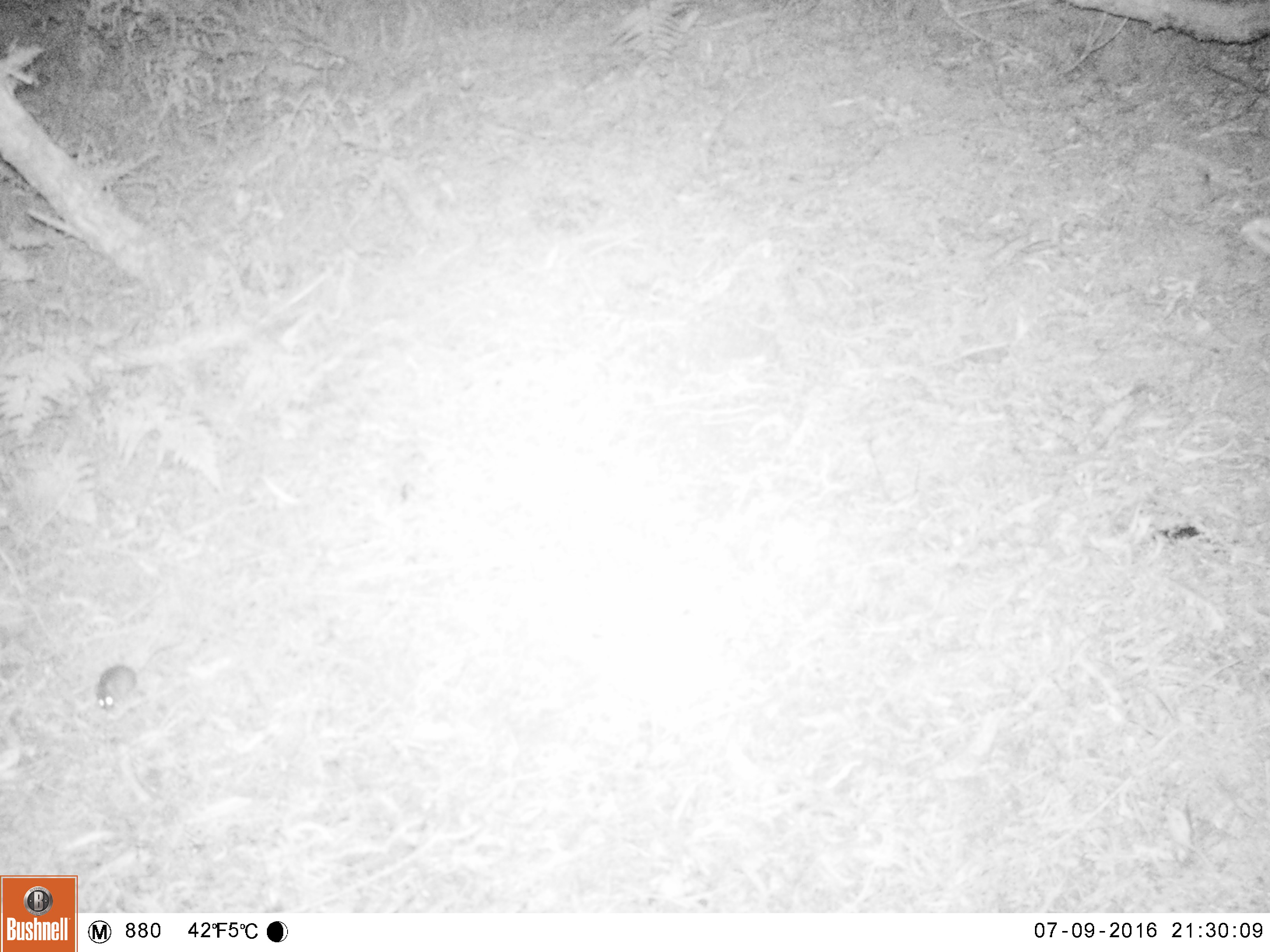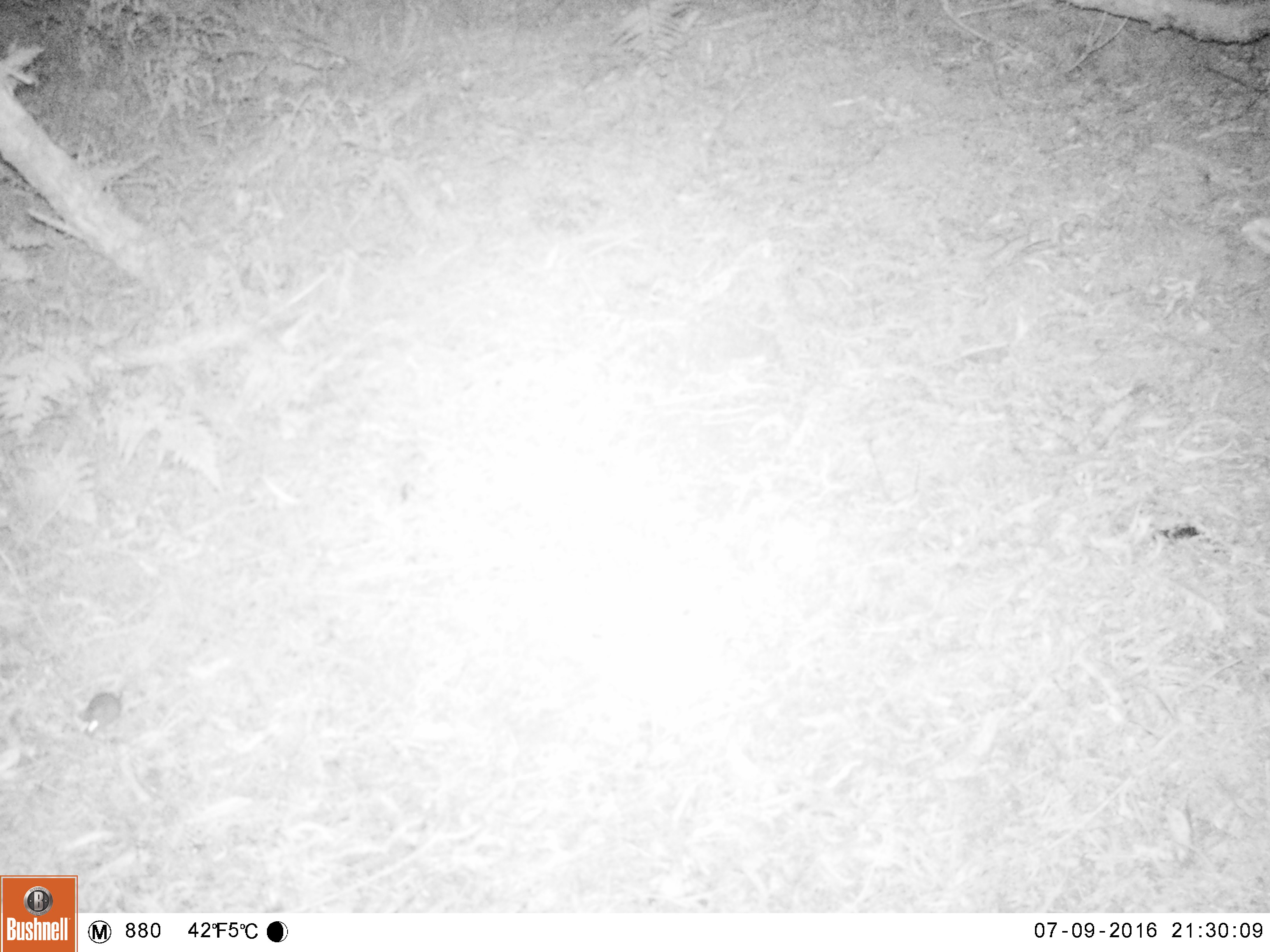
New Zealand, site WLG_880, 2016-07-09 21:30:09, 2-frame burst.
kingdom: Animalia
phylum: Chordata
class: Mammalia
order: Rodentia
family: Muridae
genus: Mus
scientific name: Mus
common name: mouse